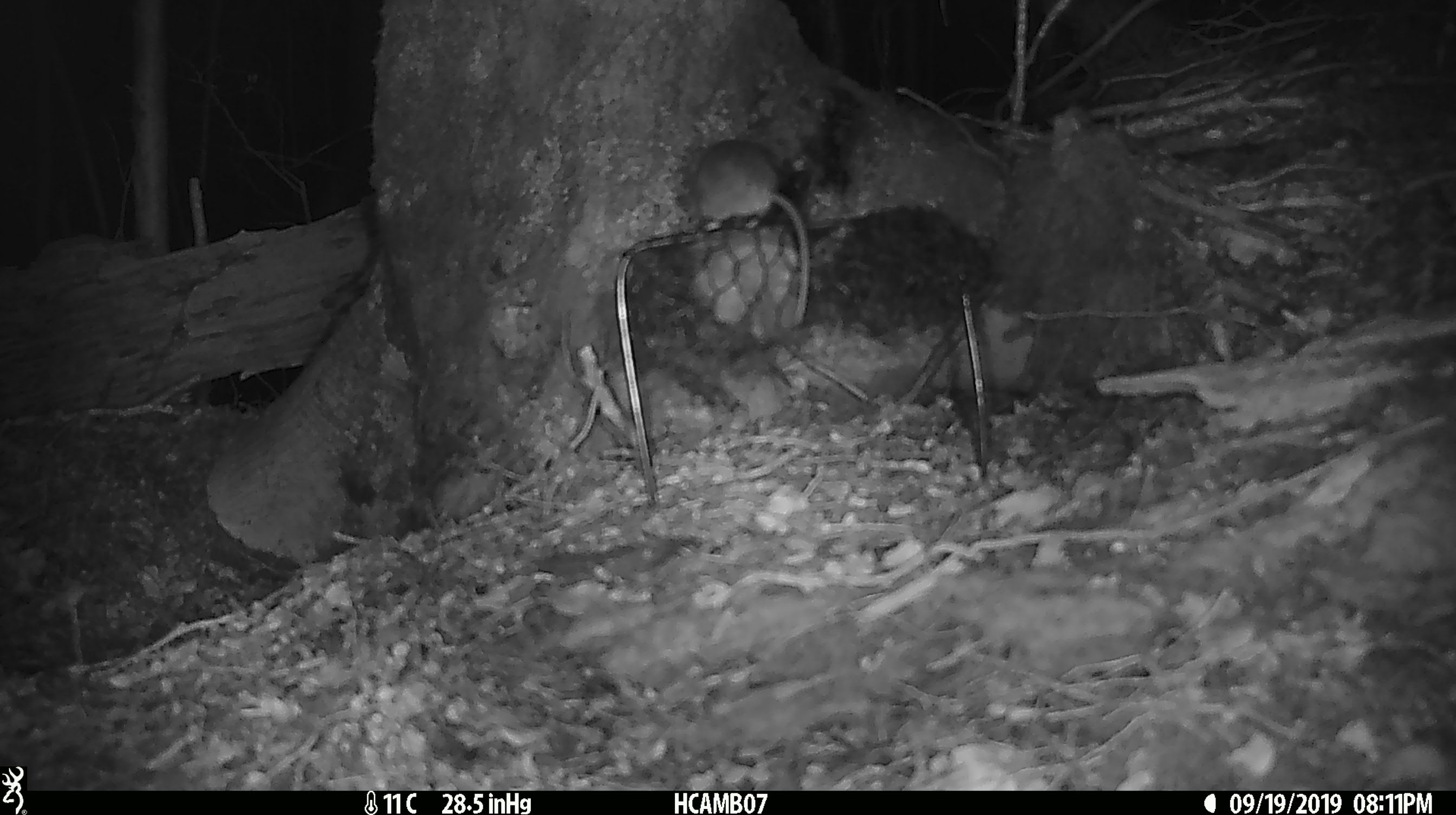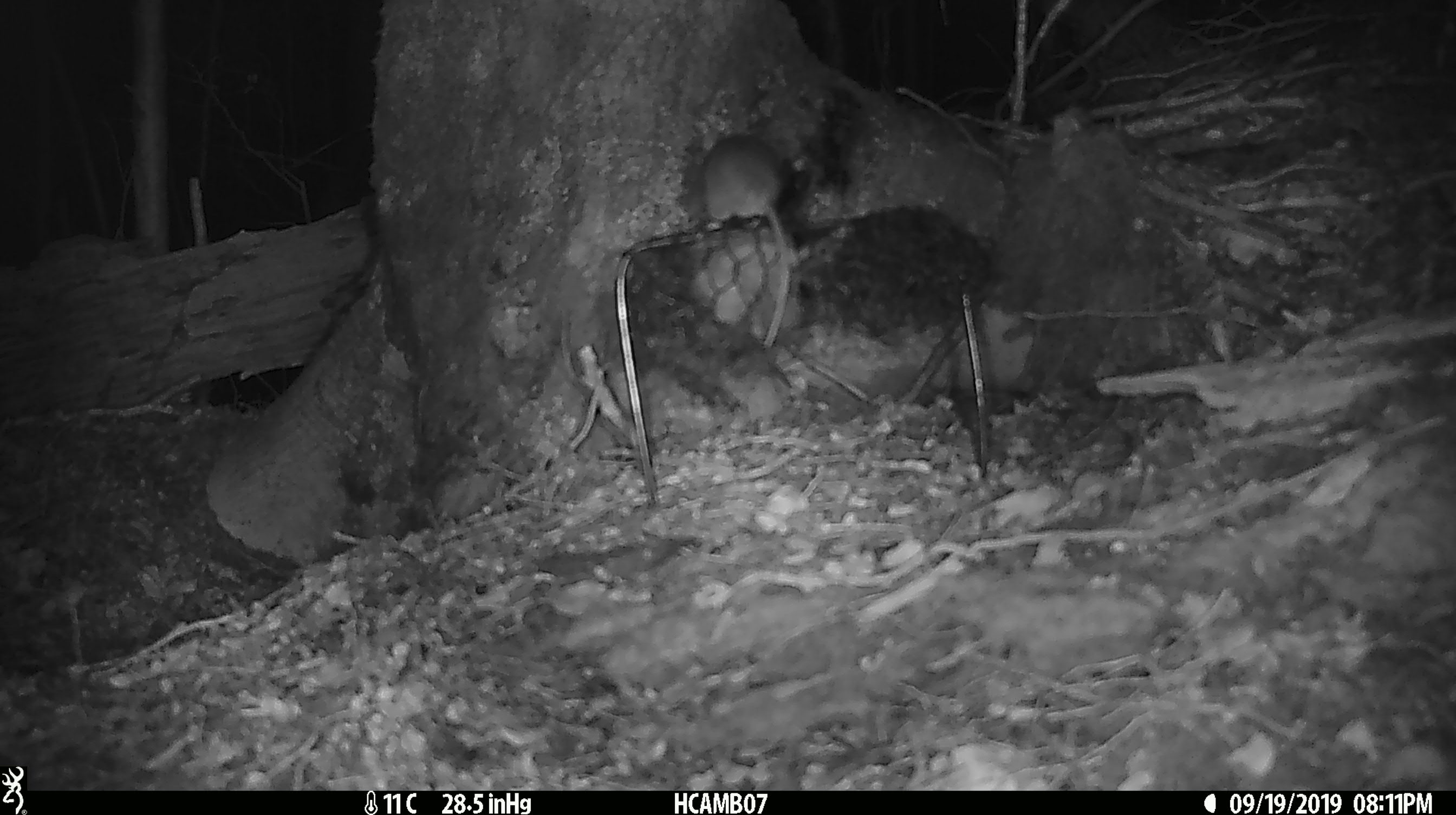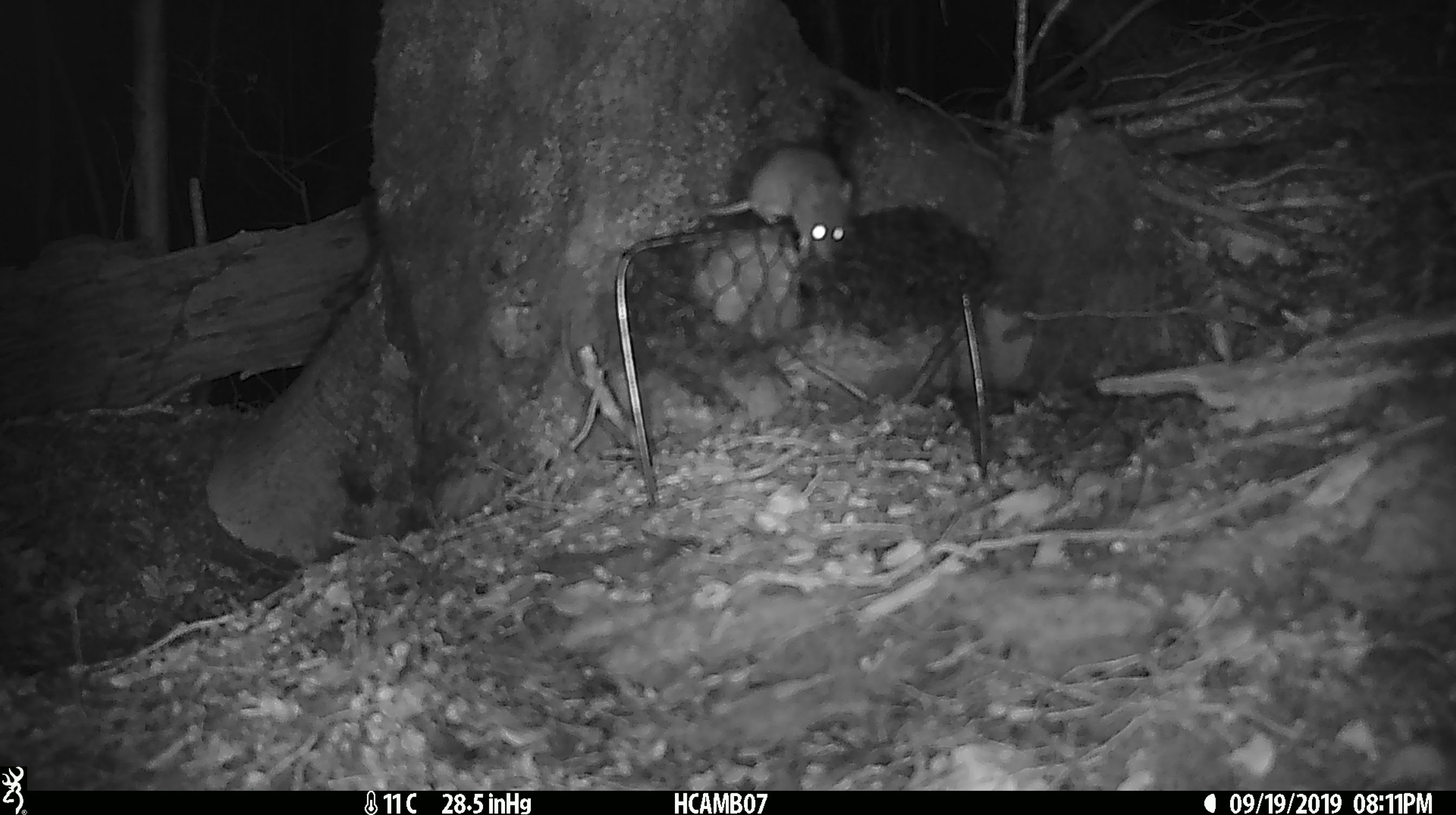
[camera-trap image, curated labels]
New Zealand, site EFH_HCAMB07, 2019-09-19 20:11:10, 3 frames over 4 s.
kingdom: Animalia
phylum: Chordata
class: Mammalia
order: Rodentia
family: Muridae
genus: Mus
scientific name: Mus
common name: mouse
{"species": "mouse (Mus)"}